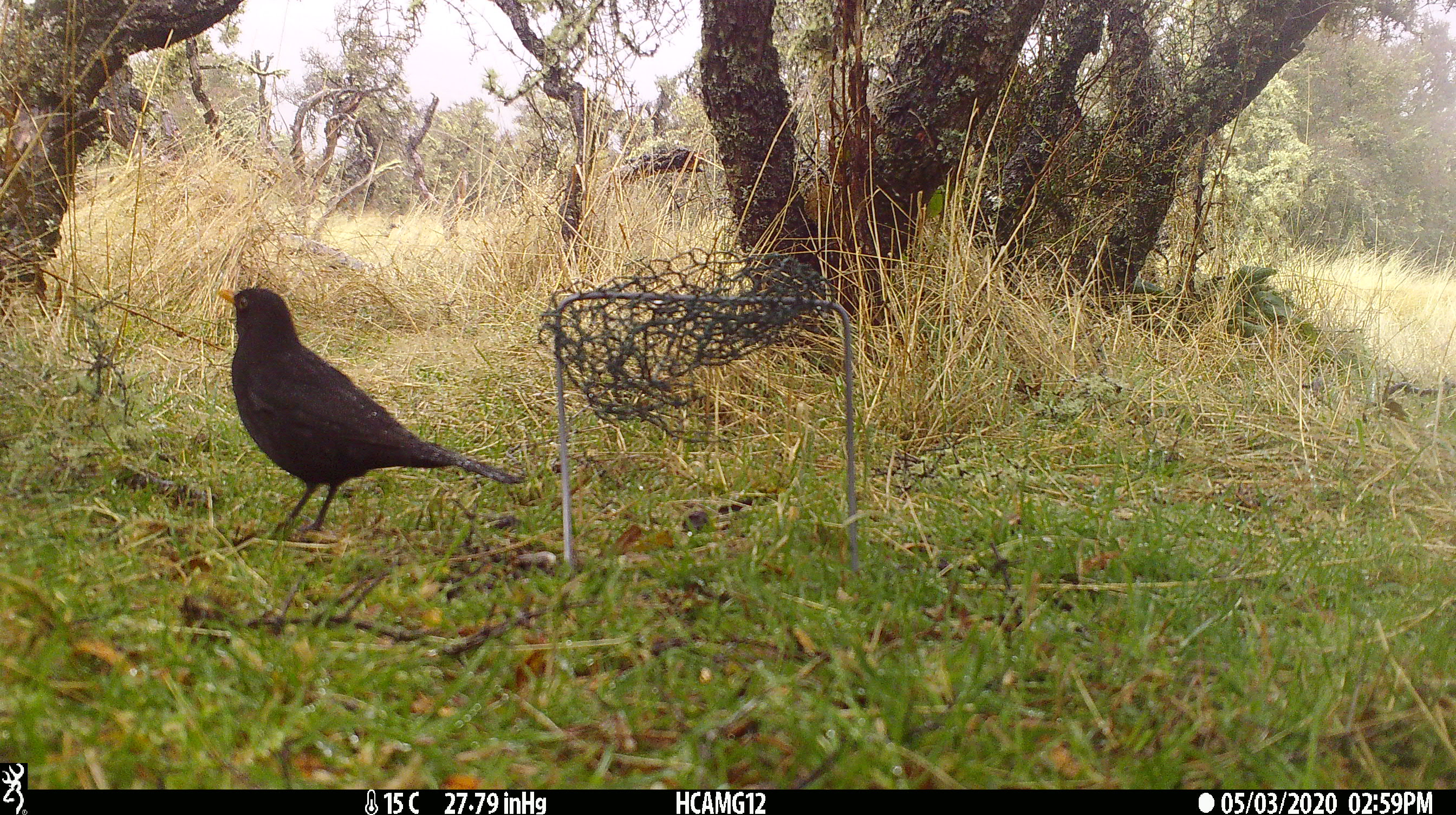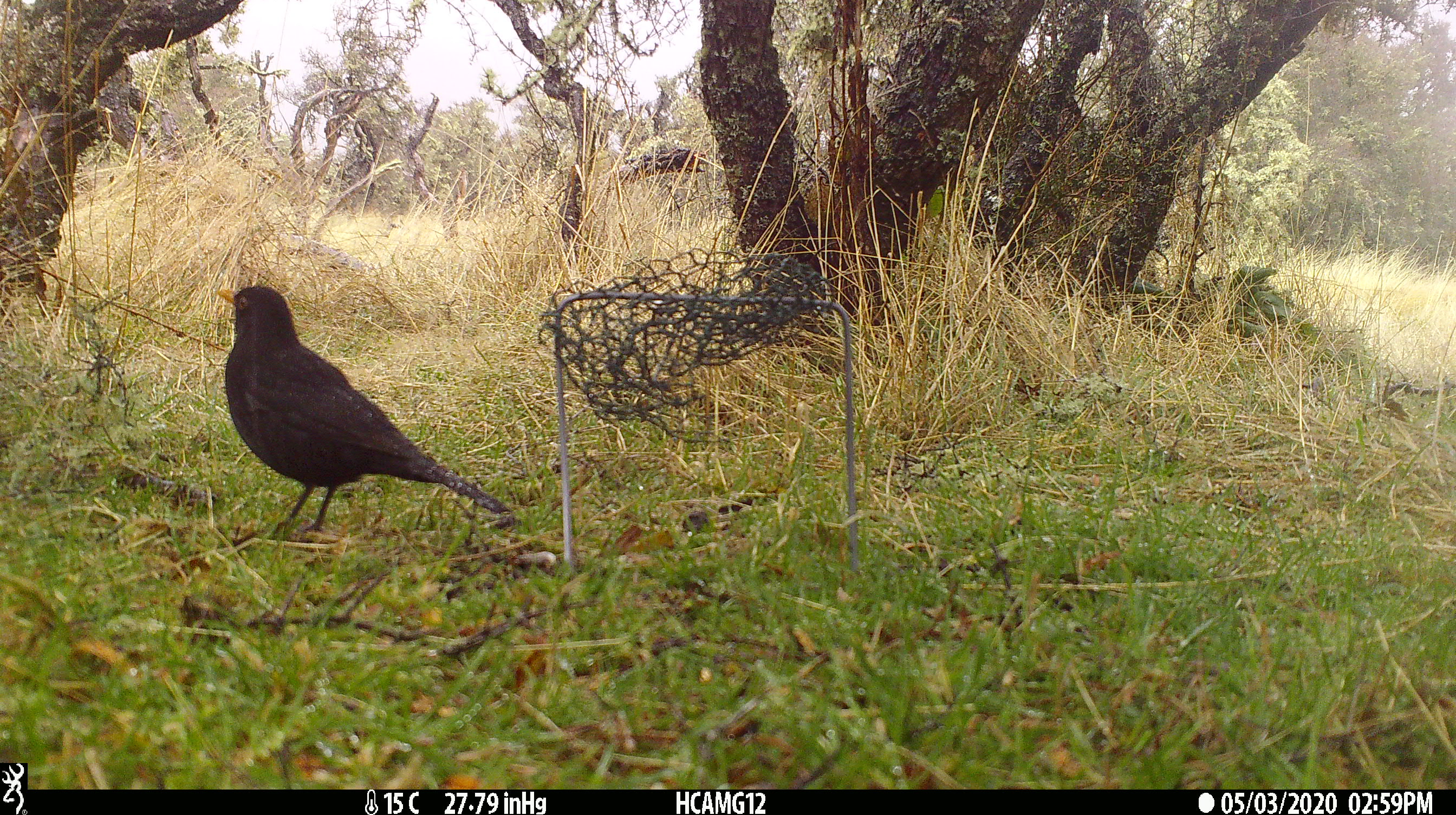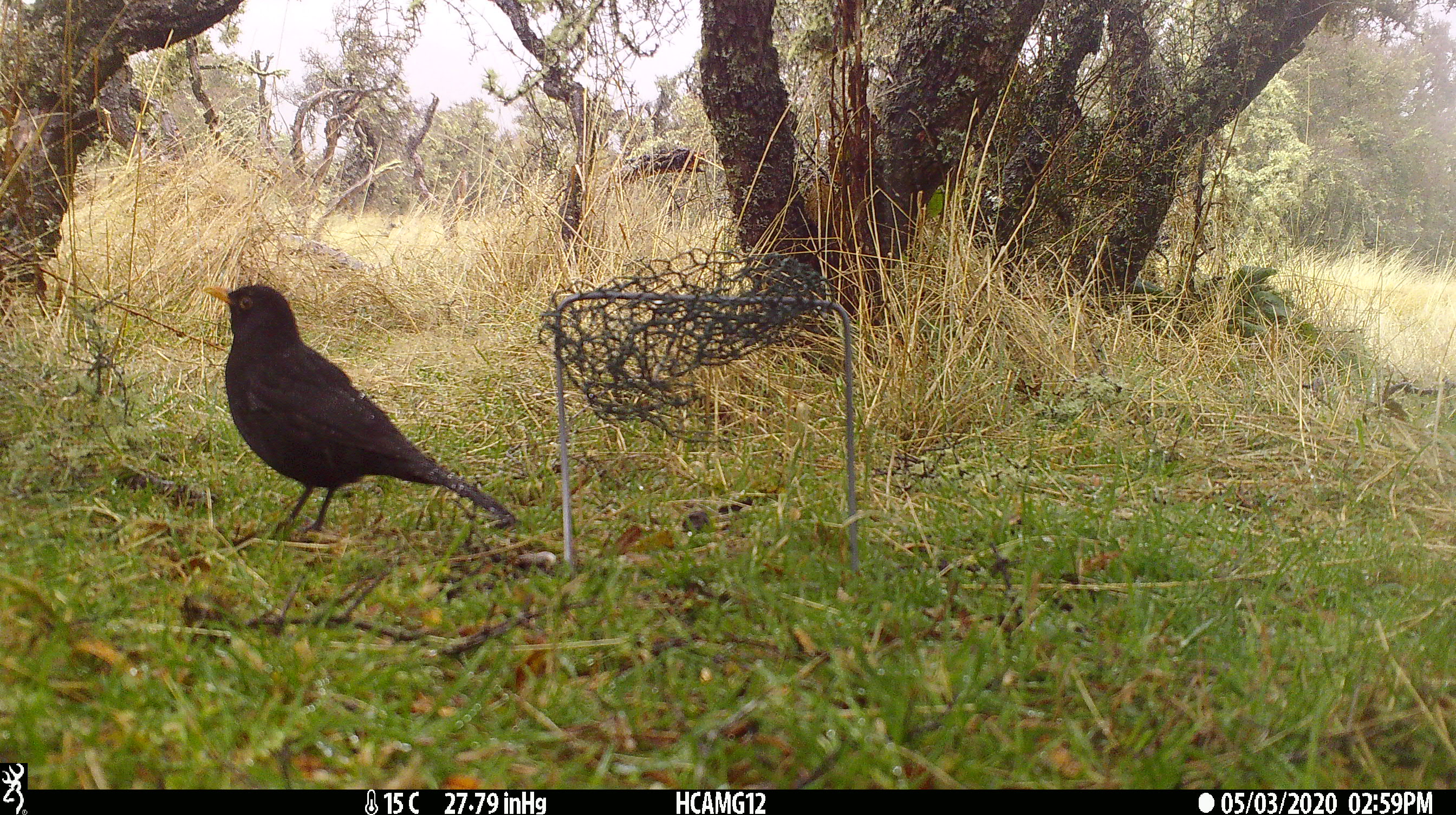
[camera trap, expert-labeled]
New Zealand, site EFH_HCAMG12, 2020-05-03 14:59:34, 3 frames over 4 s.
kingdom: Animalia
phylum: Chordata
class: Aves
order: Passeriformes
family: Turdidae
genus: Turdus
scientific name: Turdus merula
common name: eurasian blackbird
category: blackbird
Blackbird (eurasian blackbird) (Turdus merula).